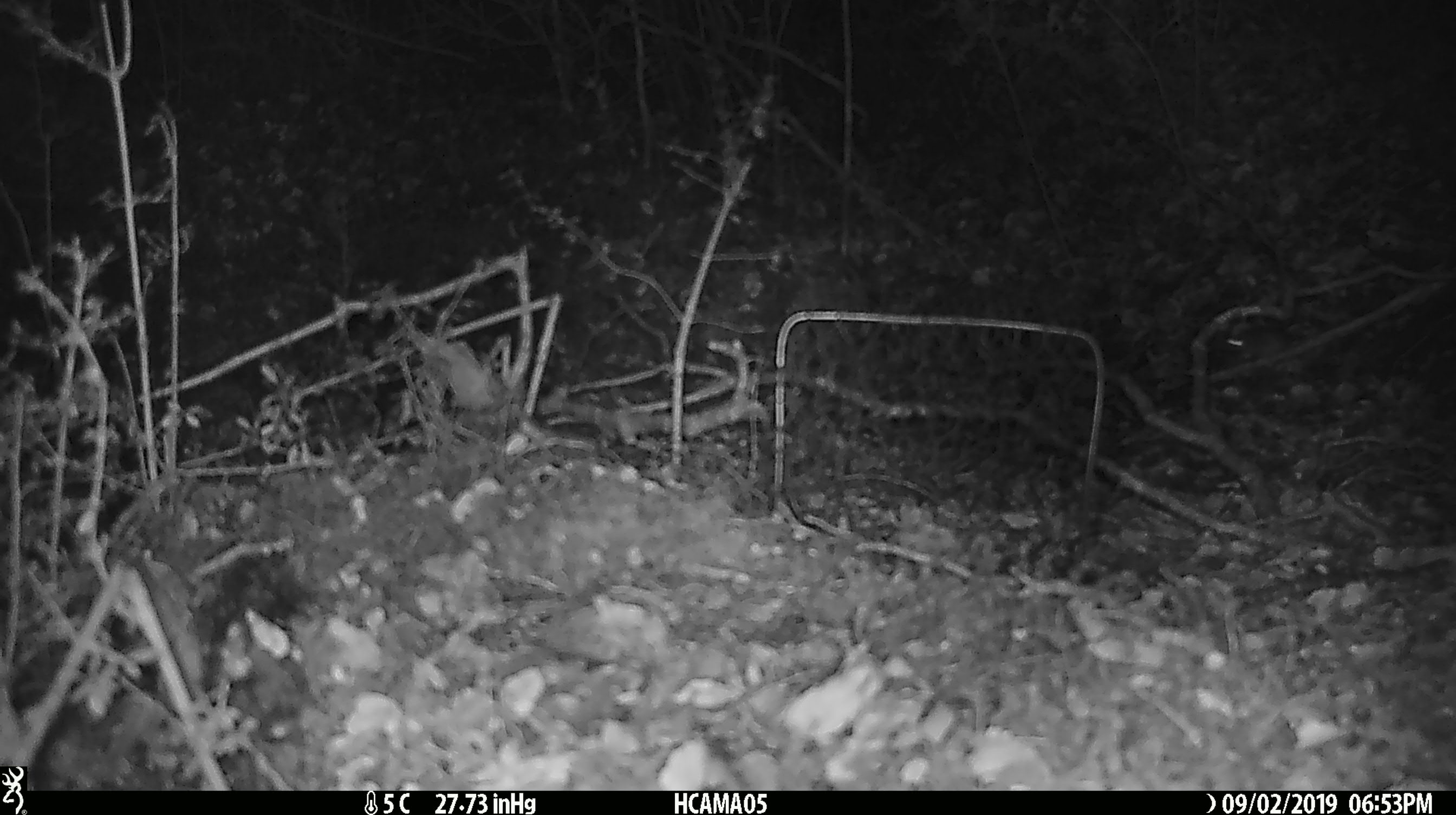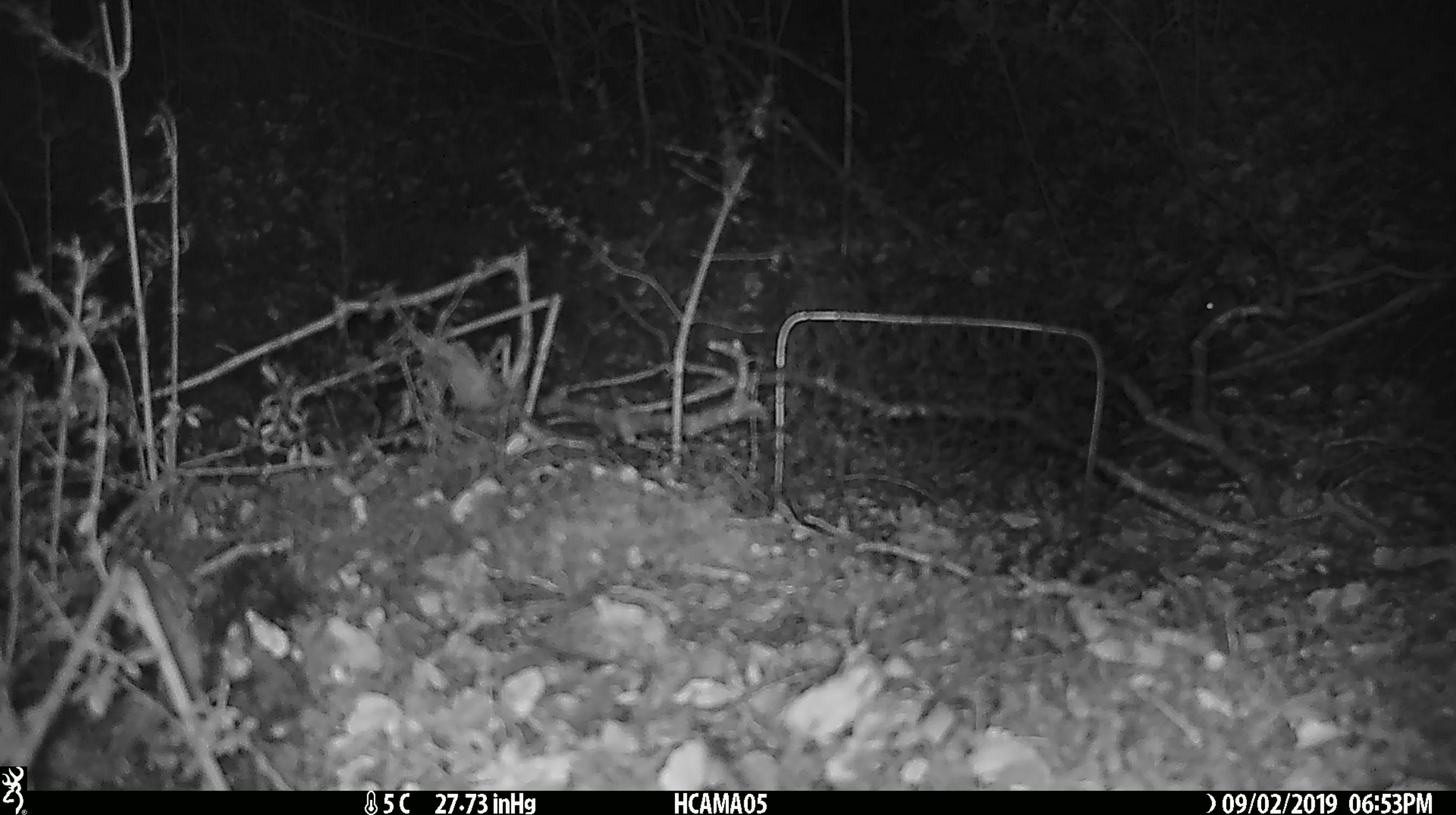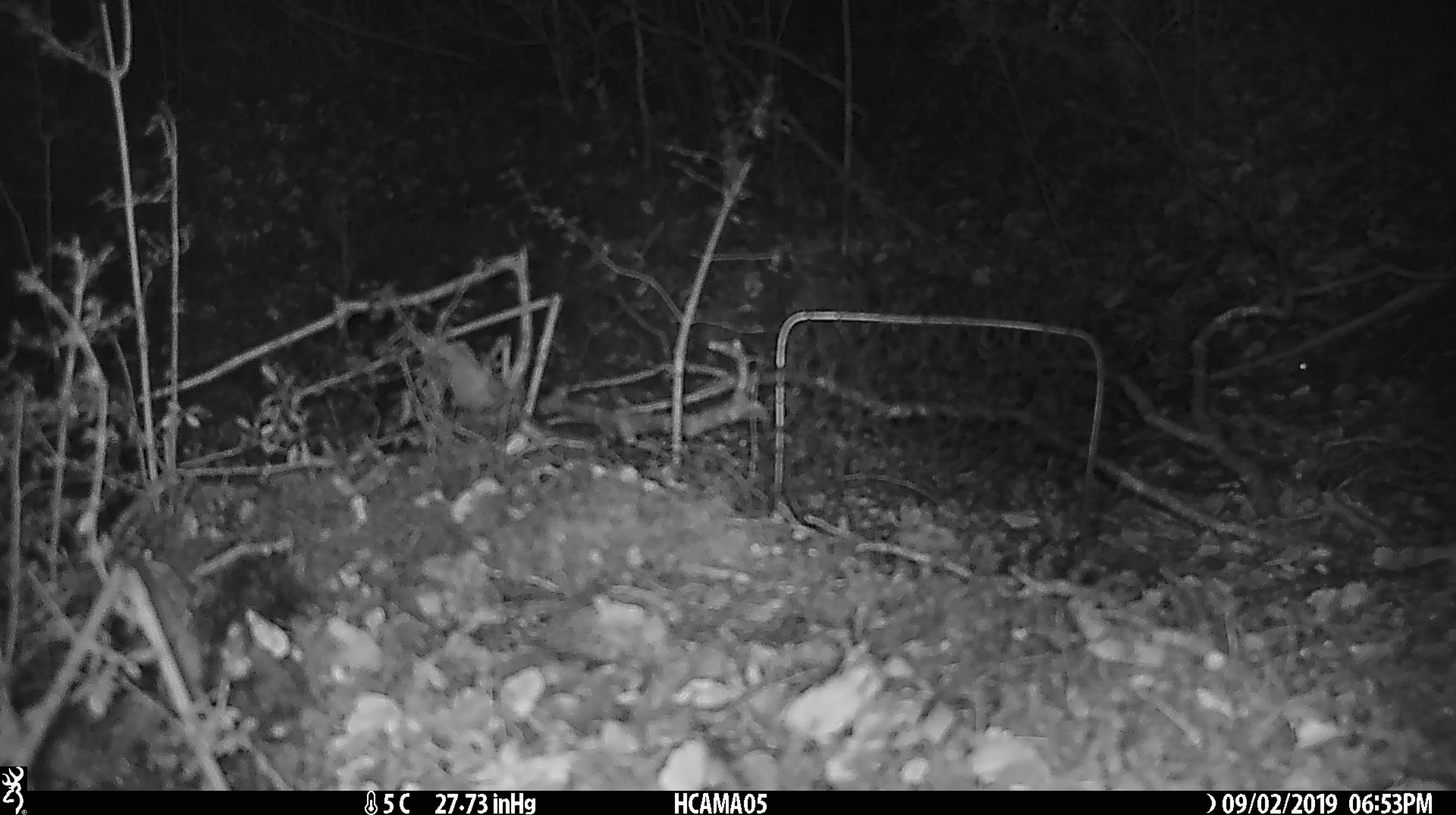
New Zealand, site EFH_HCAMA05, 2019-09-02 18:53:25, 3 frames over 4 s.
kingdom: Animalia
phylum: Chordata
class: Mammalia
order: Rodentia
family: Muridae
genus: Mus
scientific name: Mus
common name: mouse